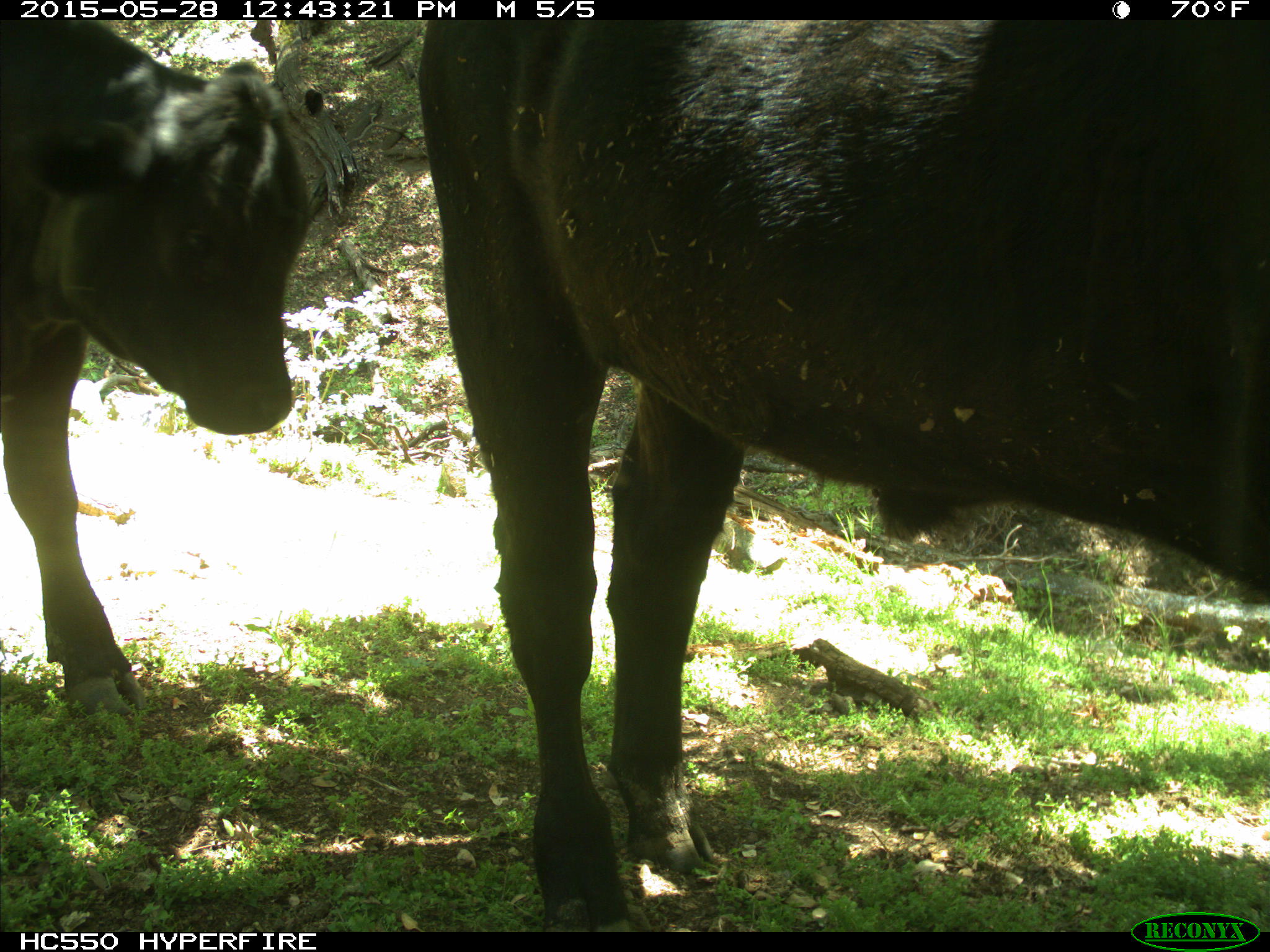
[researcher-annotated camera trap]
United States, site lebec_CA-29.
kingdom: Animalia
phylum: Chordata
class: Mammalia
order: Artiodactyla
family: Bovidae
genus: Bos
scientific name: Bos taurus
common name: domestic cow